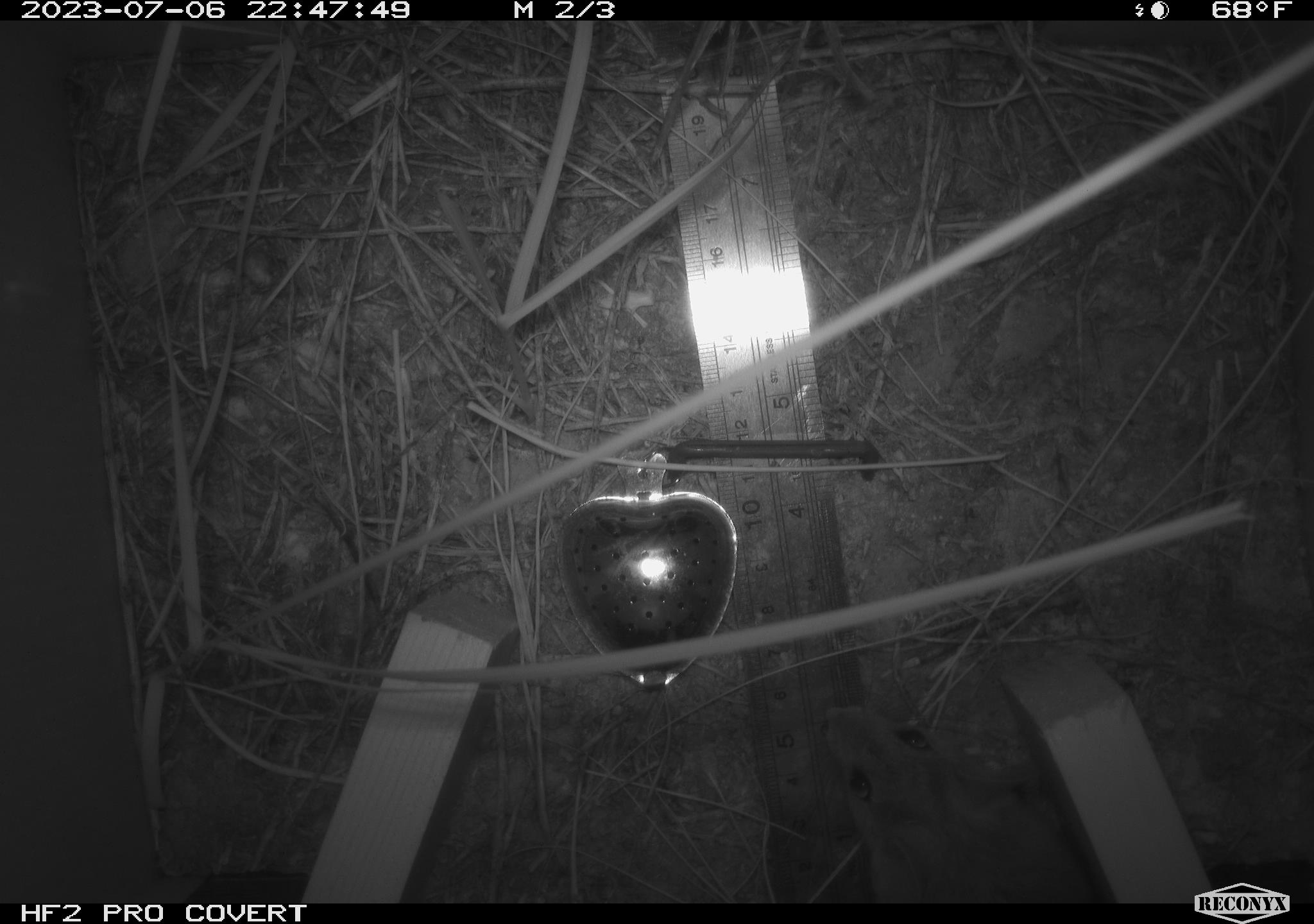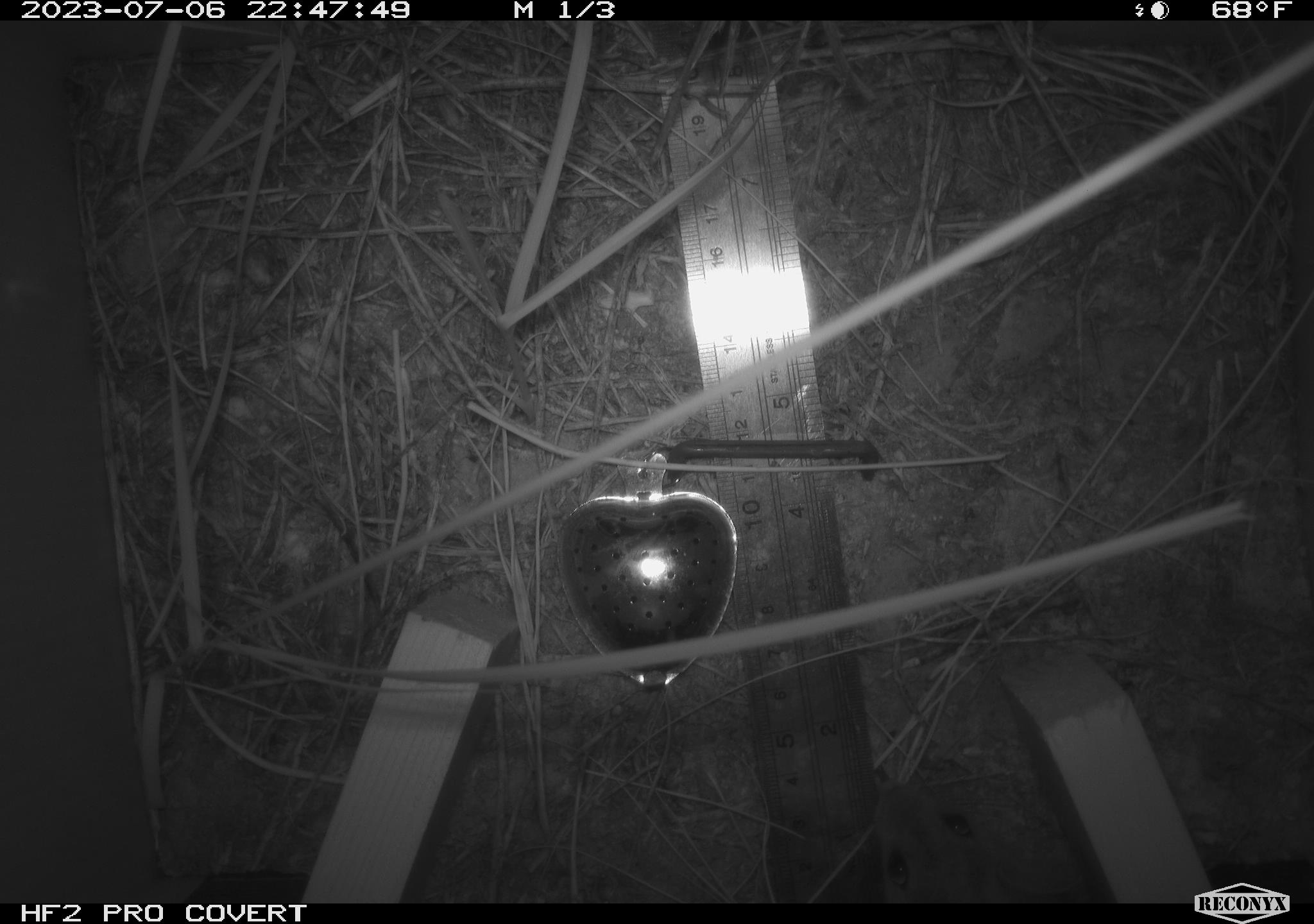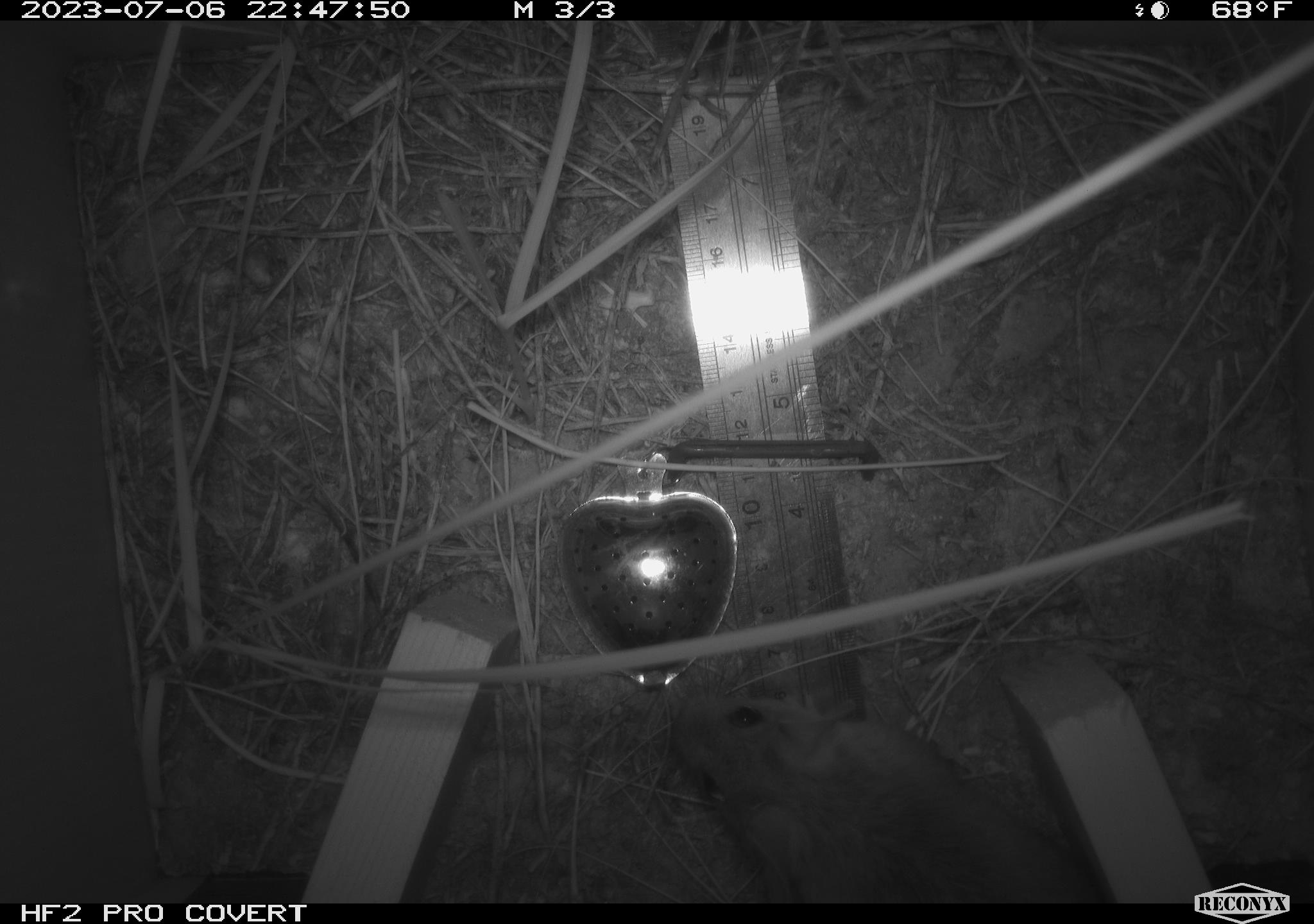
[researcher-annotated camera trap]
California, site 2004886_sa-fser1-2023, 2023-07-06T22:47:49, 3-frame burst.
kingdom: Animalia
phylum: Chordata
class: Mammalia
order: Rodentia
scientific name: Rodentia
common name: mouse species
Mouse species (Rodentia).